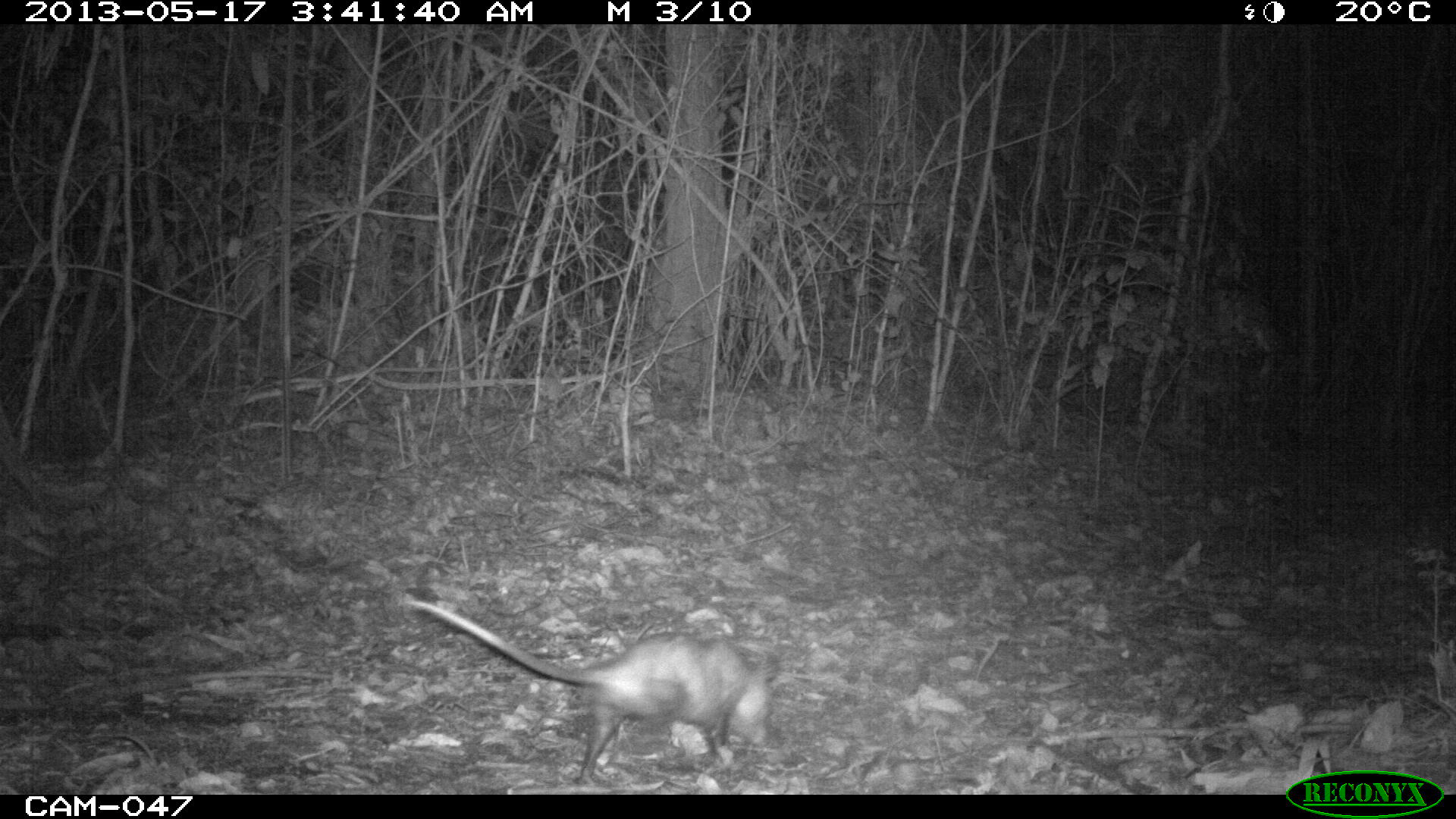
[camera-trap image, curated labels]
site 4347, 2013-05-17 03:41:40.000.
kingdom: Animalia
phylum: Chordata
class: Mammalia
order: Didelphimorphia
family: Didelphidae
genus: Didelphis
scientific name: Didelphis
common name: american opossums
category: didelphis sp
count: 1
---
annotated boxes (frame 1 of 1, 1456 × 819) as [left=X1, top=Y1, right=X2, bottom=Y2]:
didelphis sp: [left=405, top=597, right=780, bottom=790]